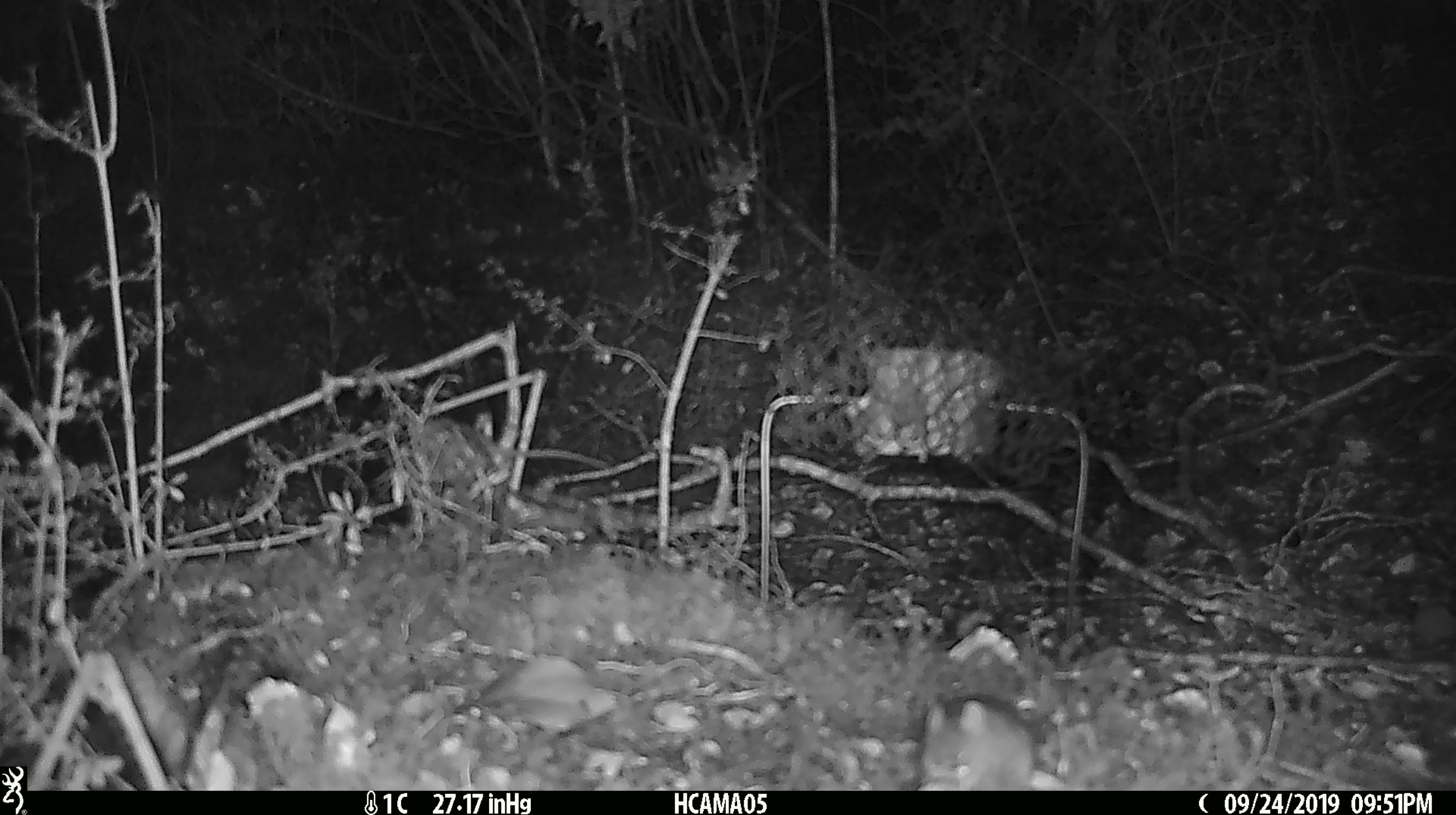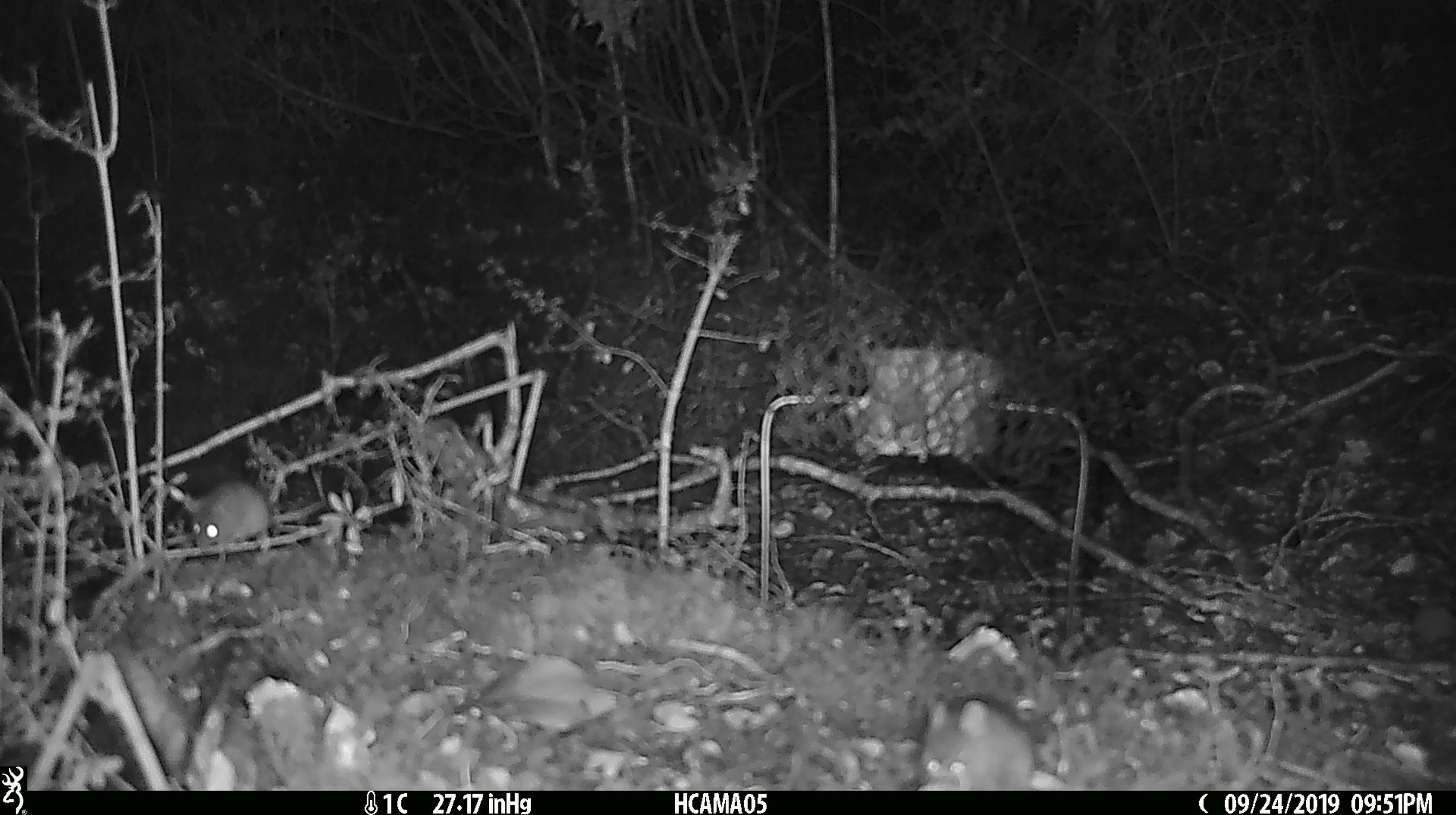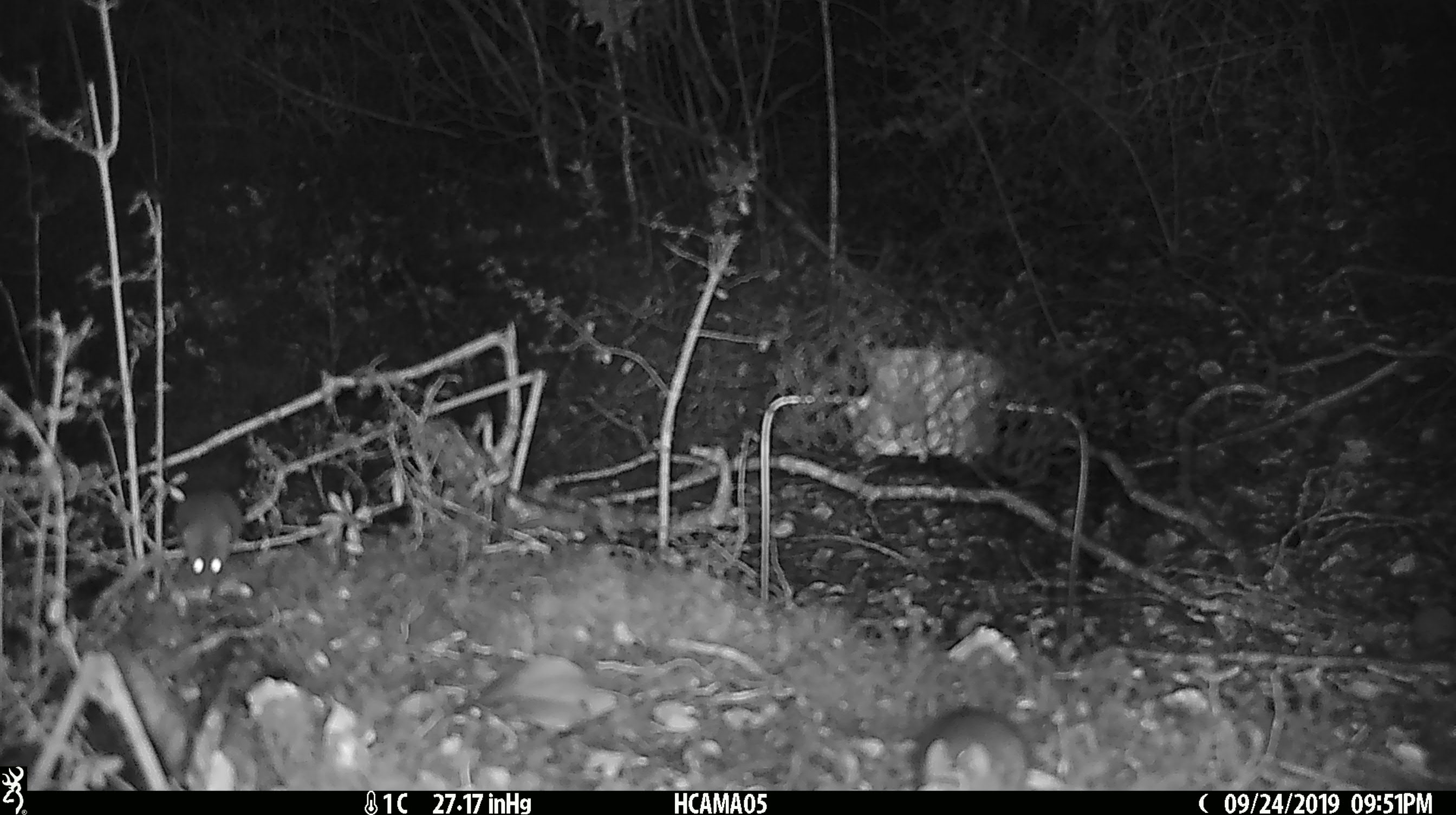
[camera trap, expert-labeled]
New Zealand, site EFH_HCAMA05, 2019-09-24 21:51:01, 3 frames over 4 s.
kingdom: Animalia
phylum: Chordata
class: Mammalia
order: Rodentia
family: Muridae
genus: Mus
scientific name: Mus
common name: mouse